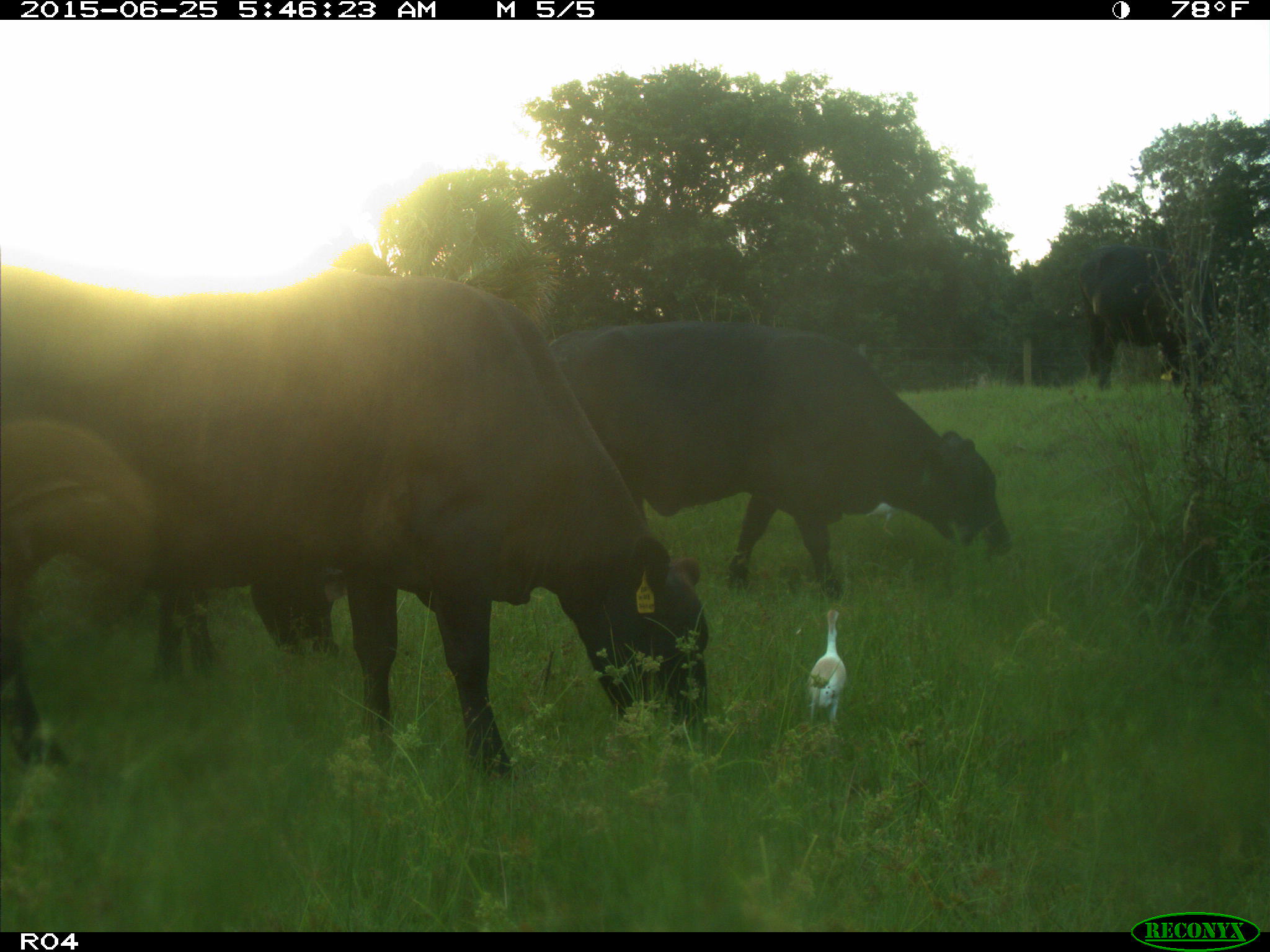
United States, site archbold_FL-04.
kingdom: Animalia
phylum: Chordata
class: Mammalia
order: Artiodactyla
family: Bovidae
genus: Bos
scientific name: Bos taurus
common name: domestic cow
Bos taurus (domestic cow).